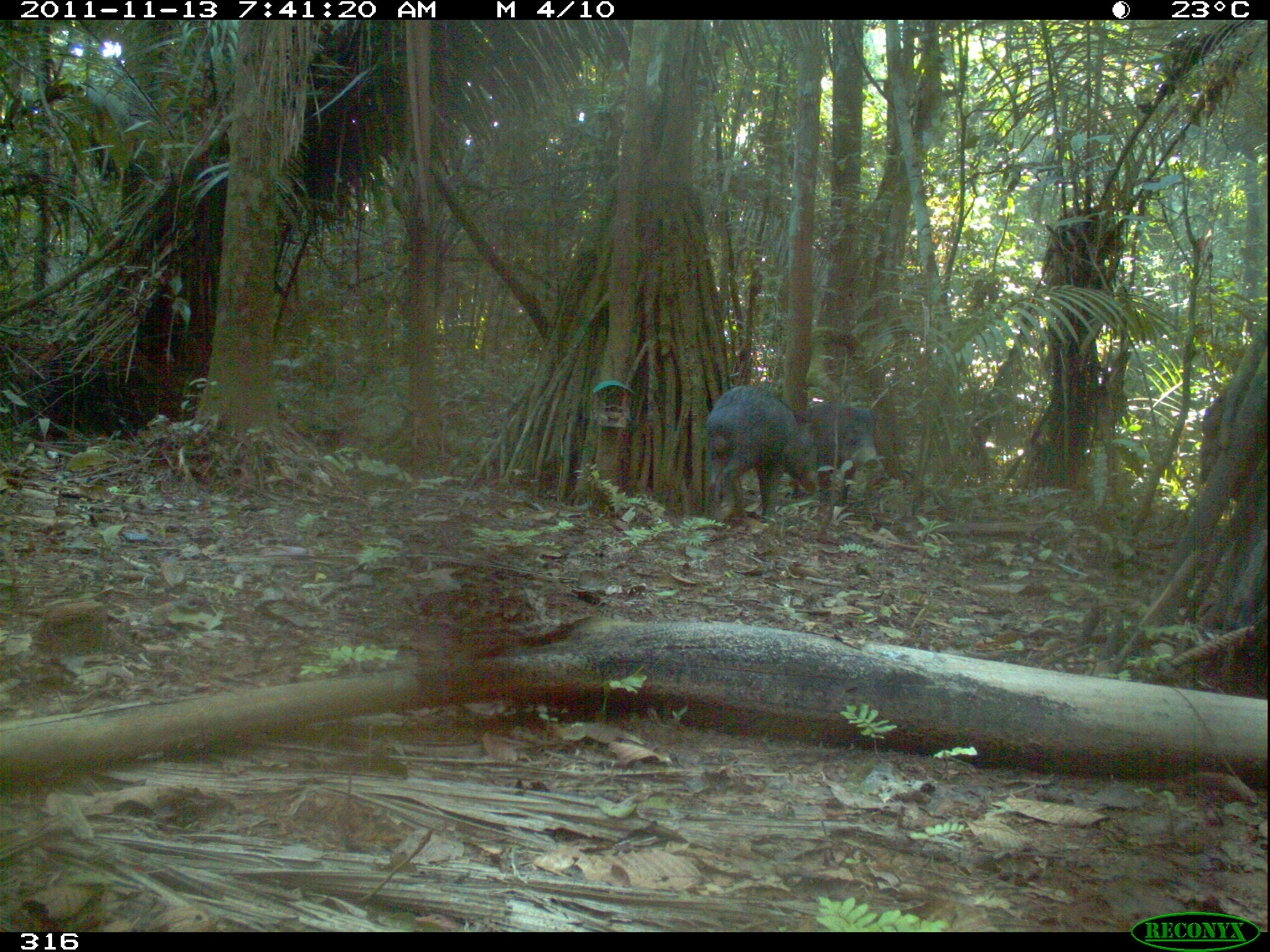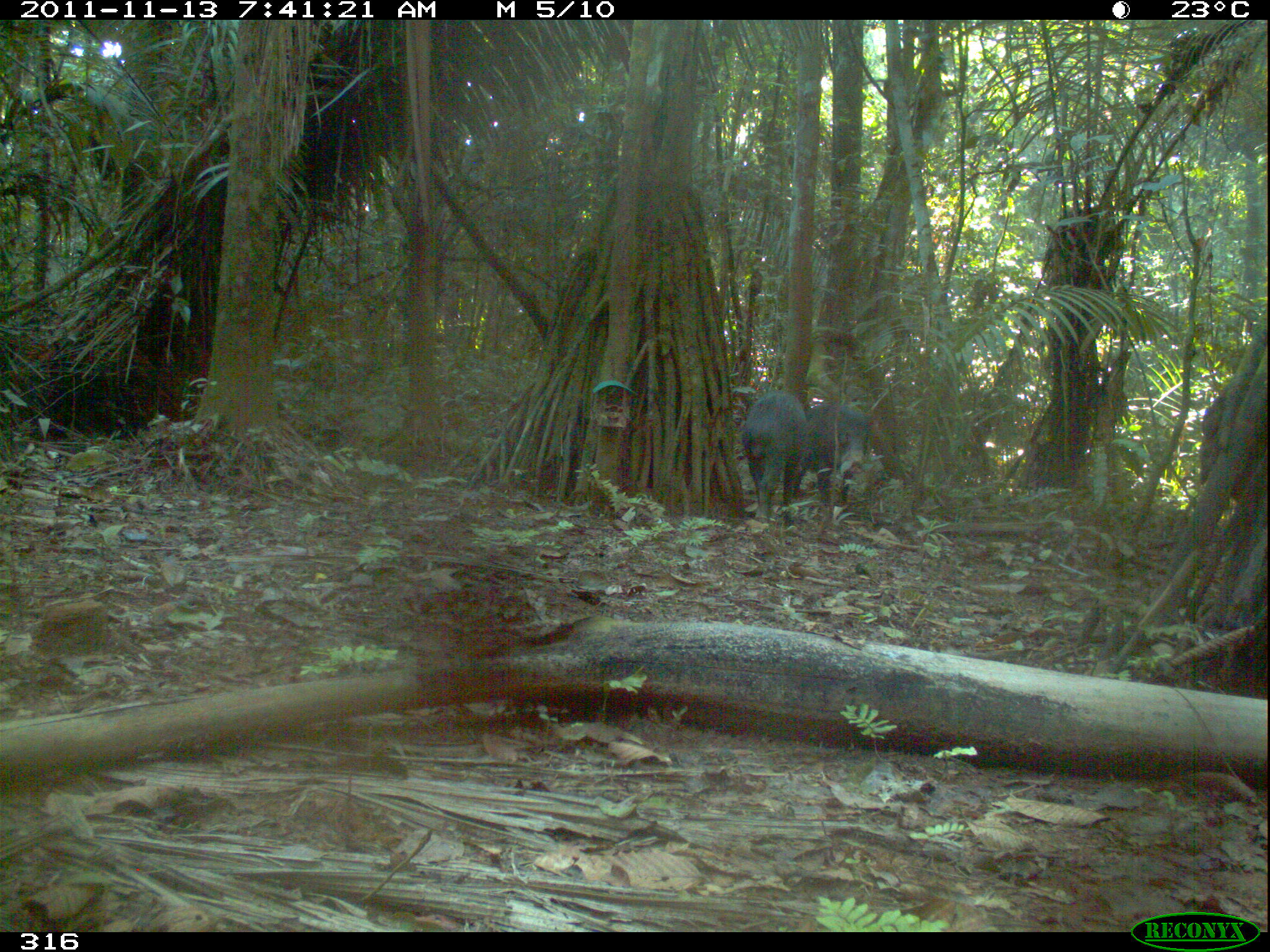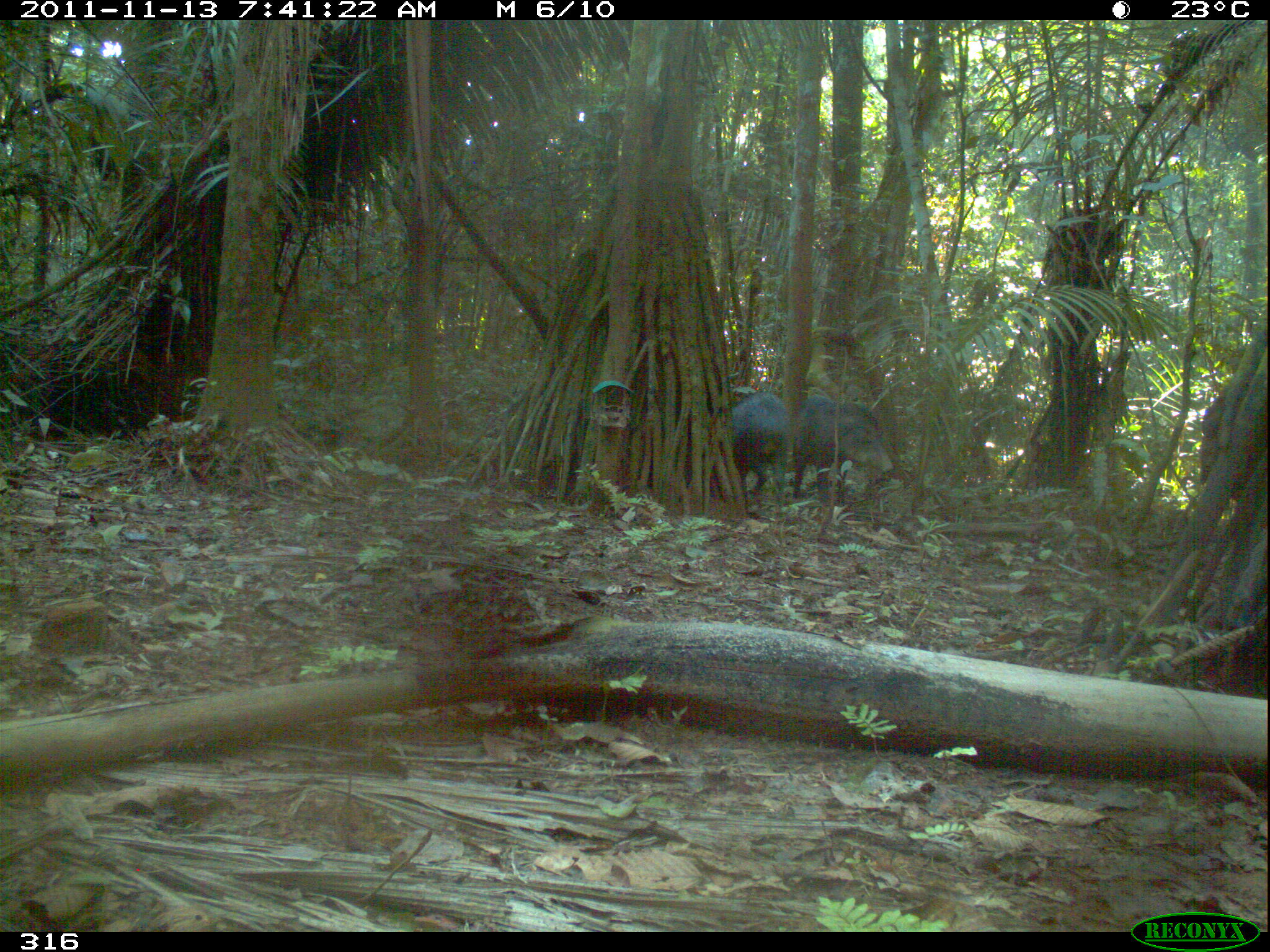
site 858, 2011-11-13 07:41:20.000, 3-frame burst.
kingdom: Animalia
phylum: Chordata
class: Mammalia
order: Artiodactyla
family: Tayassuidae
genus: Tayassu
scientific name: Tayassu pecari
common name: white-lipped peccary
Tayassu pecari (white-lipped peccary).